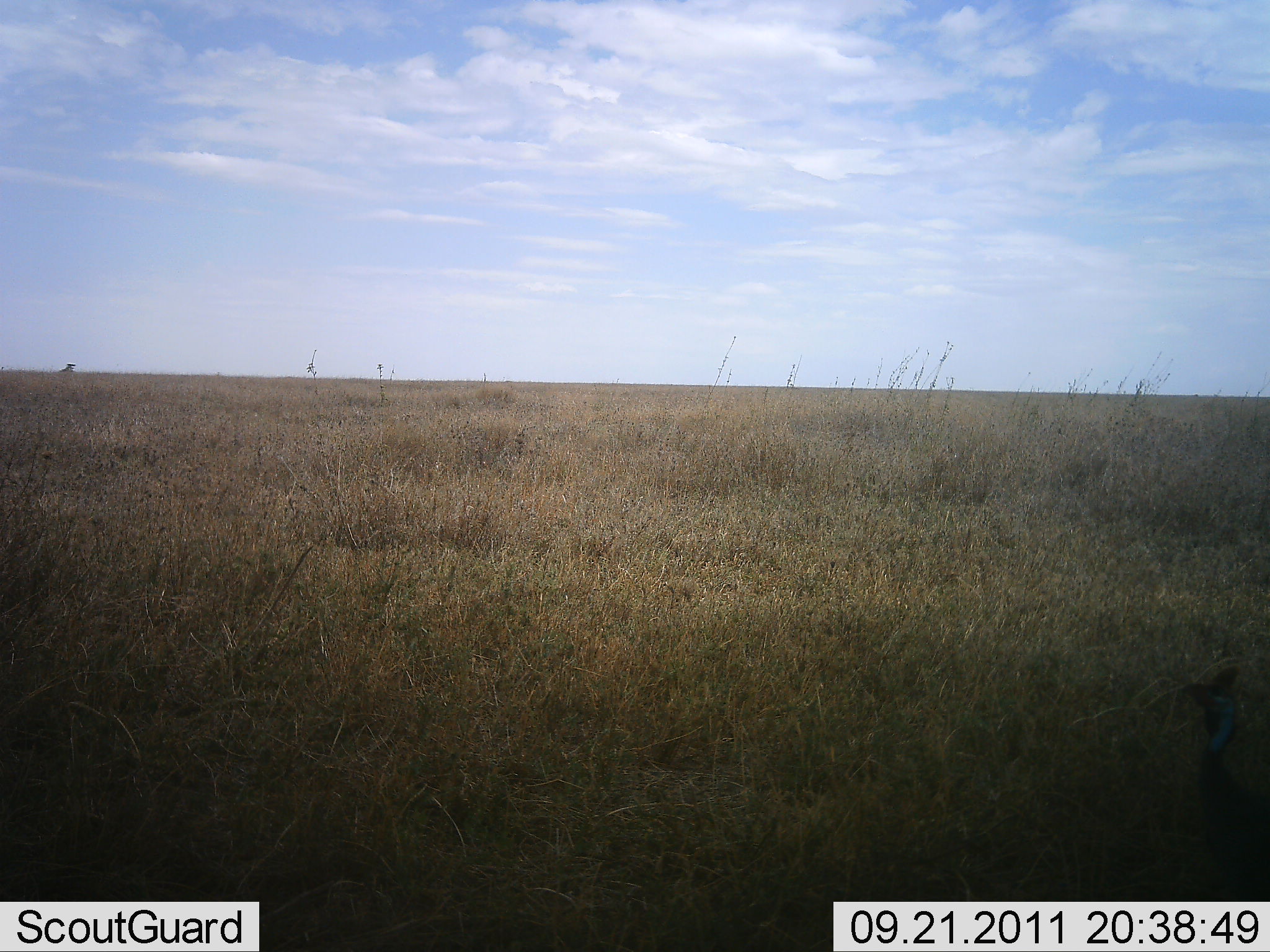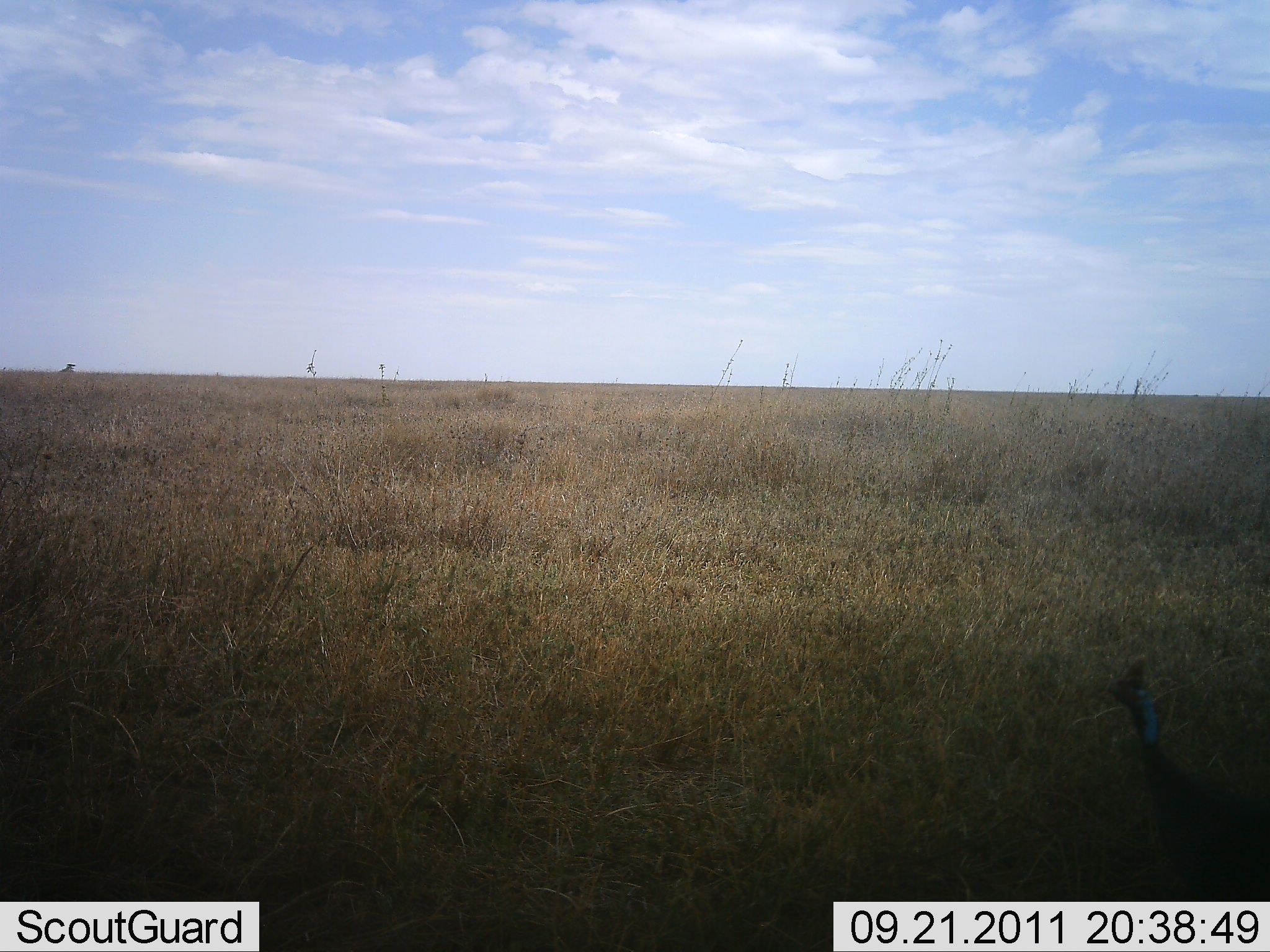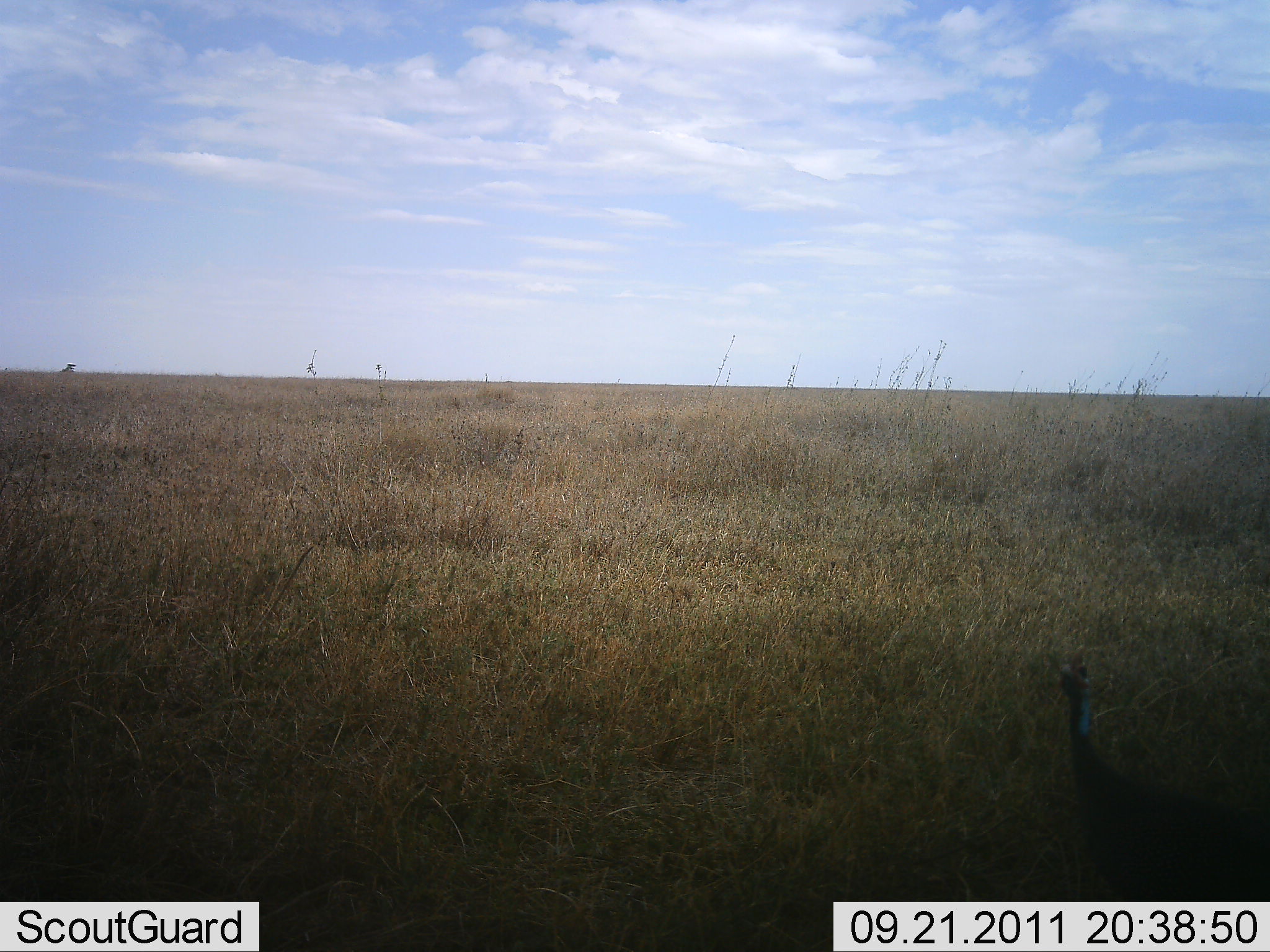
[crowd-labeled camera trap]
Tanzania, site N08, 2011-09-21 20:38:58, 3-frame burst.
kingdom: Animalia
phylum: Chordata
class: Aves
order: Galliformes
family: Numididae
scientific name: Numididae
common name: guinea fowl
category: guineafowl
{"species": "guineafowl (guinea fowl) (Numididae)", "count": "1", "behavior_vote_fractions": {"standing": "0%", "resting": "0%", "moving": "100%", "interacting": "0%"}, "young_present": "0%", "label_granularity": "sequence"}